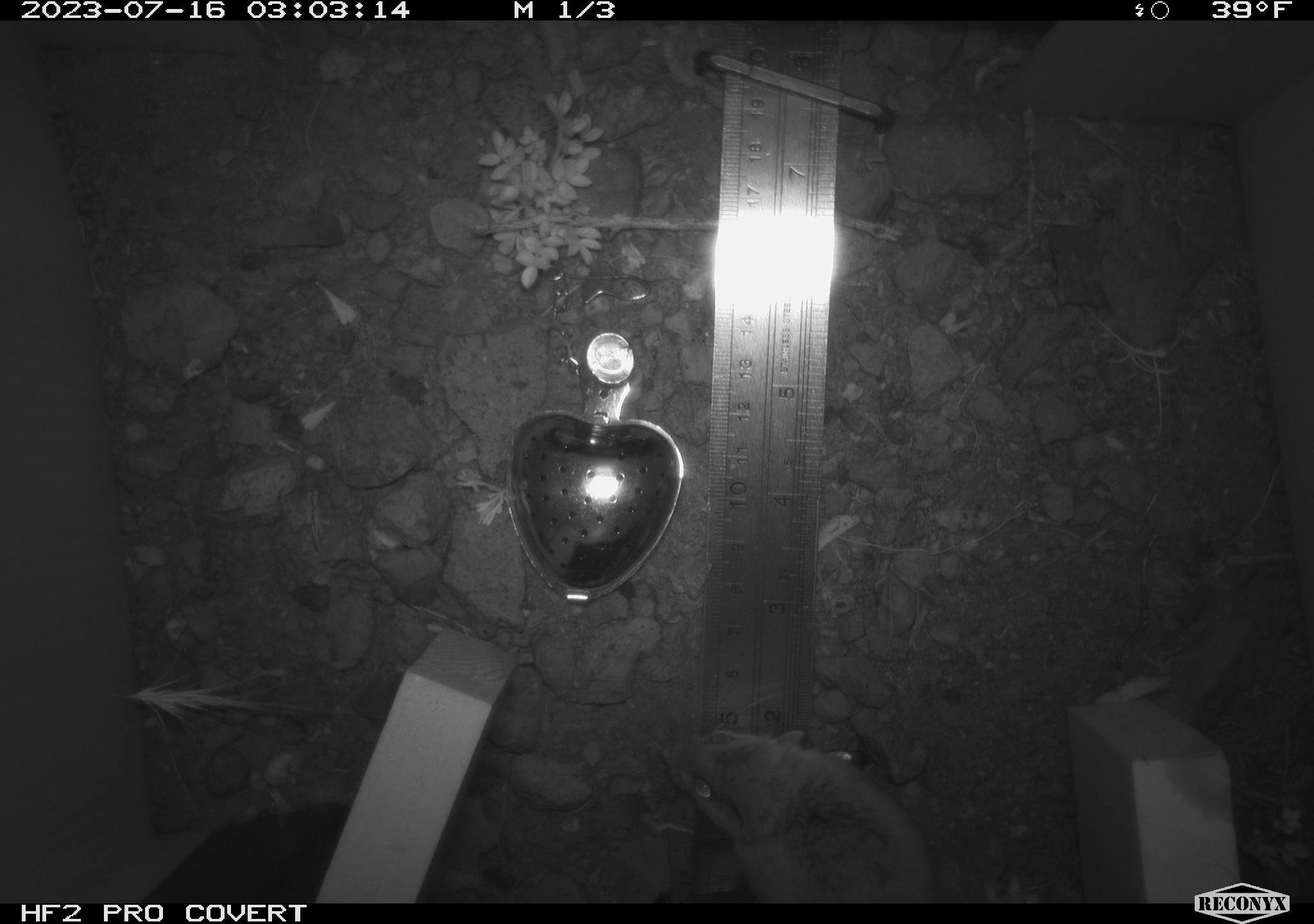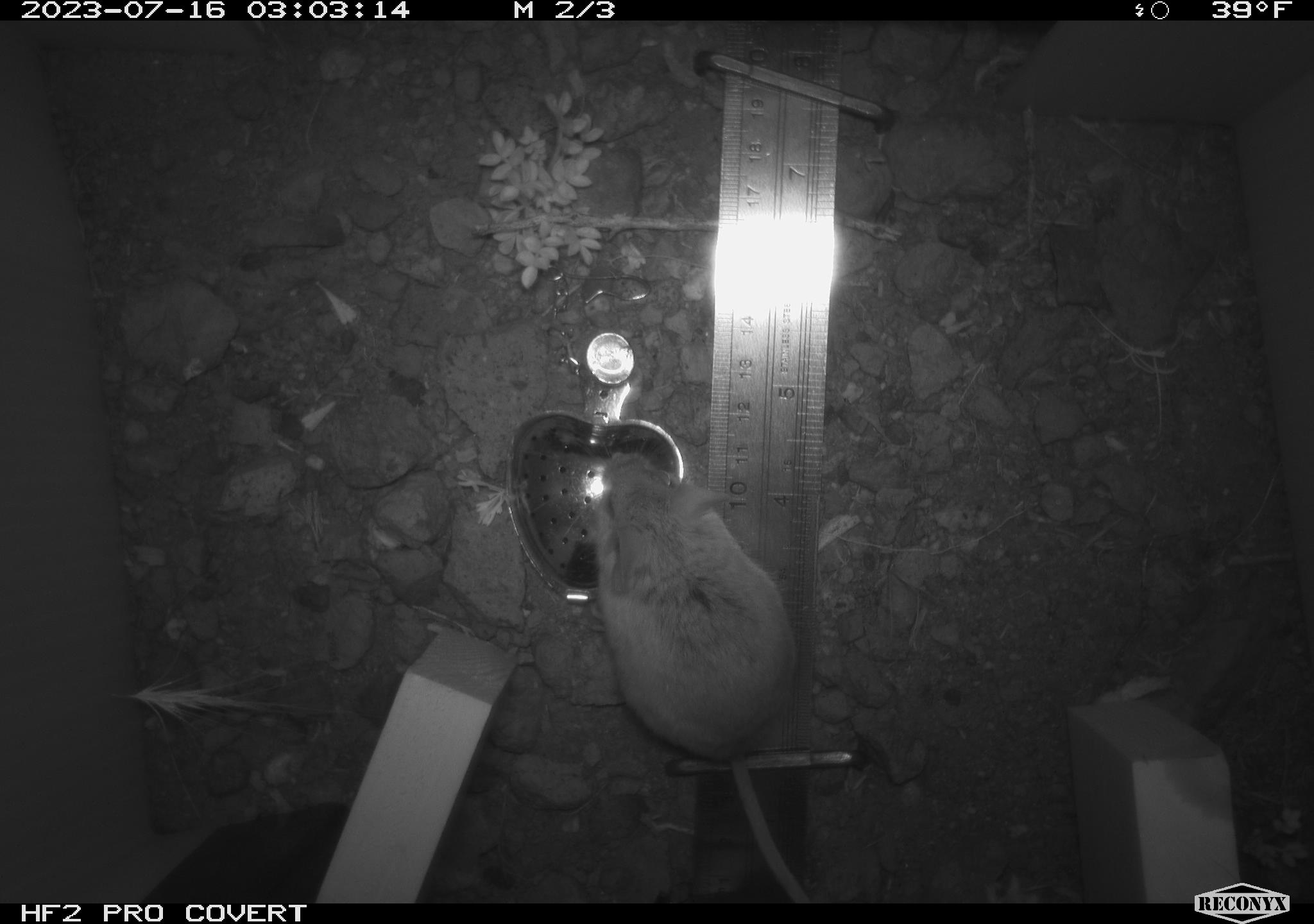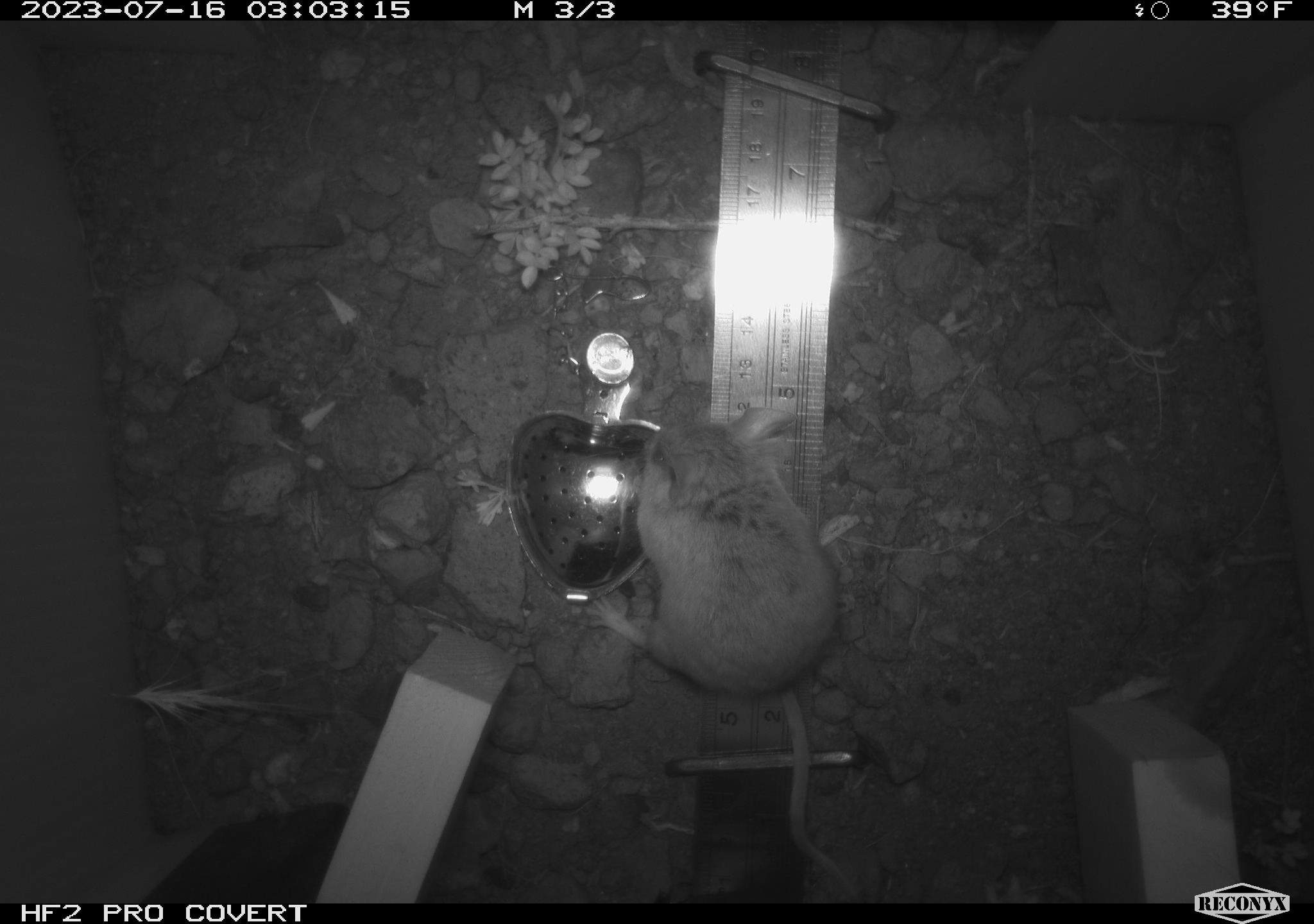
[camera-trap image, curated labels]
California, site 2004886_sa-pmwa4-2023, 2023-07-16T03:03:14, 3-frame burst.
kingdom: Animalia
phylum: Chordata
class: Mammalia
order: Rodentia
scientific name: Rodentia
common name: mouse species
Mouse species (Rodentia).